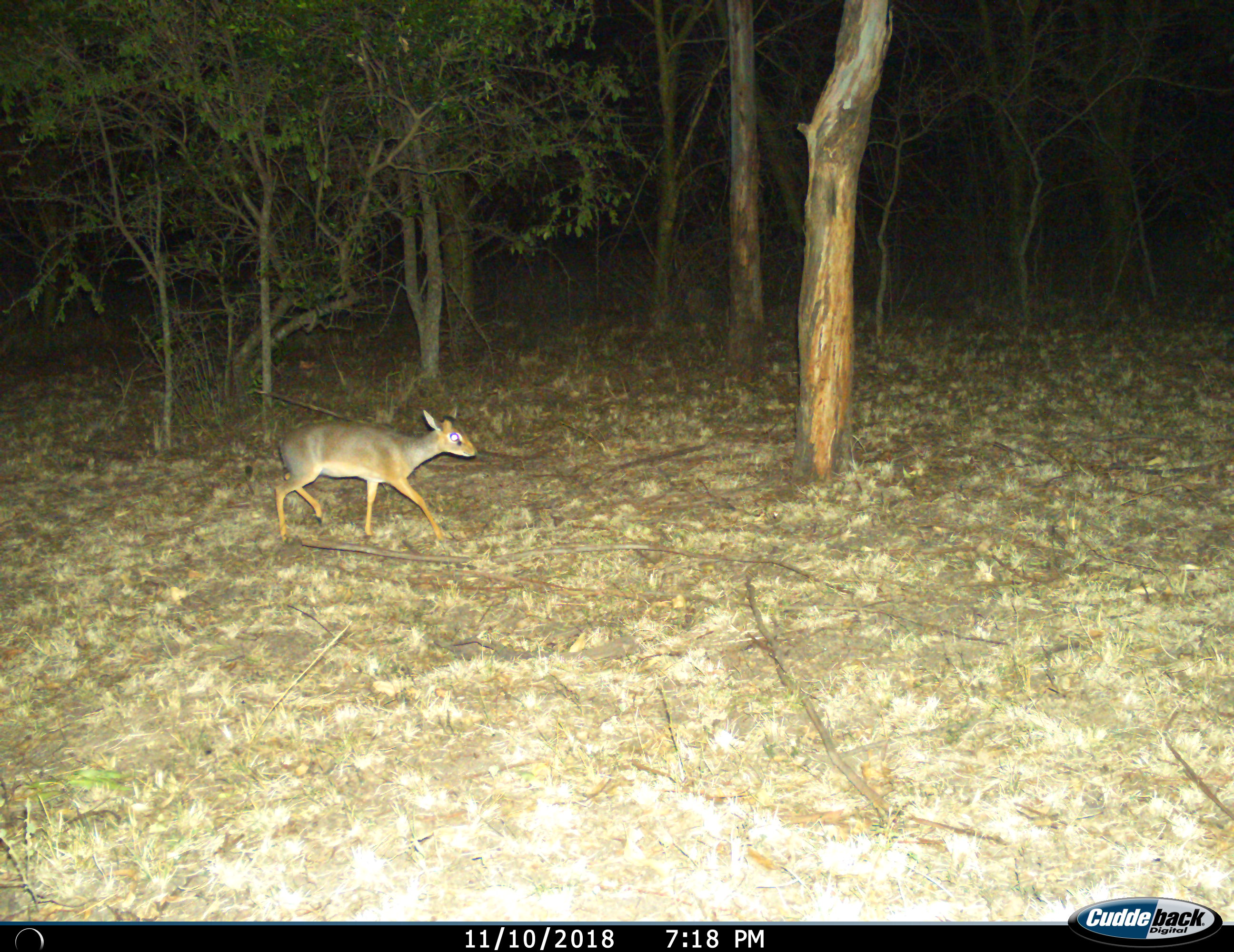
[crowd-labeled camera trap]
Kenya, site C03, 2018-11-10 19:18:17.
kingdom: Animalia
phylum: Chordata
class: Mammalia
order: Artiodactyla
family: Bovidae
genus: Madoqua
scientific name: Madoqua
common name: dikdik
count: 1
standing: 0%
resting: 11%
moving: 89%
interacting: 0%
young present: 11%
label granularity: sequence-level